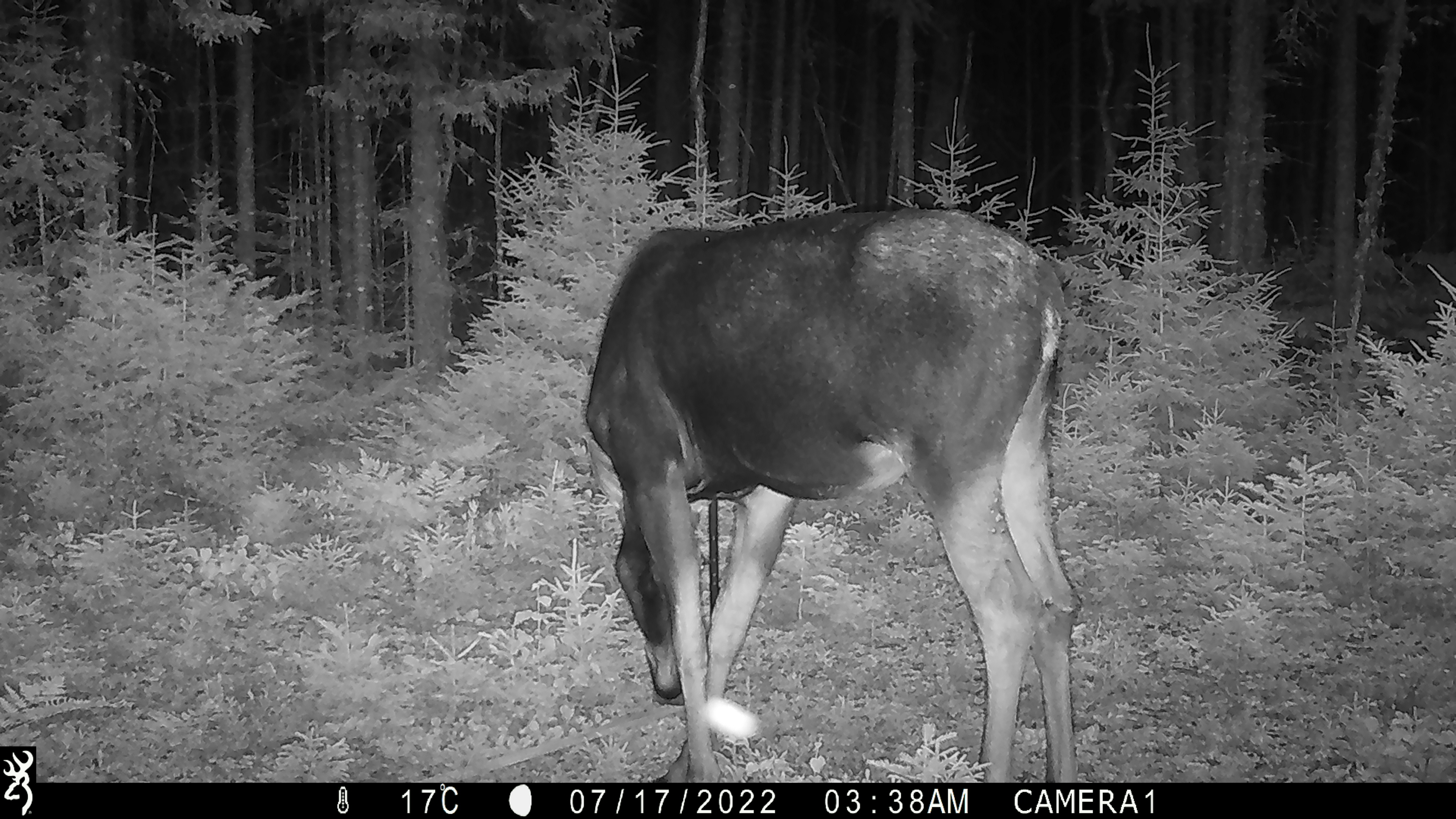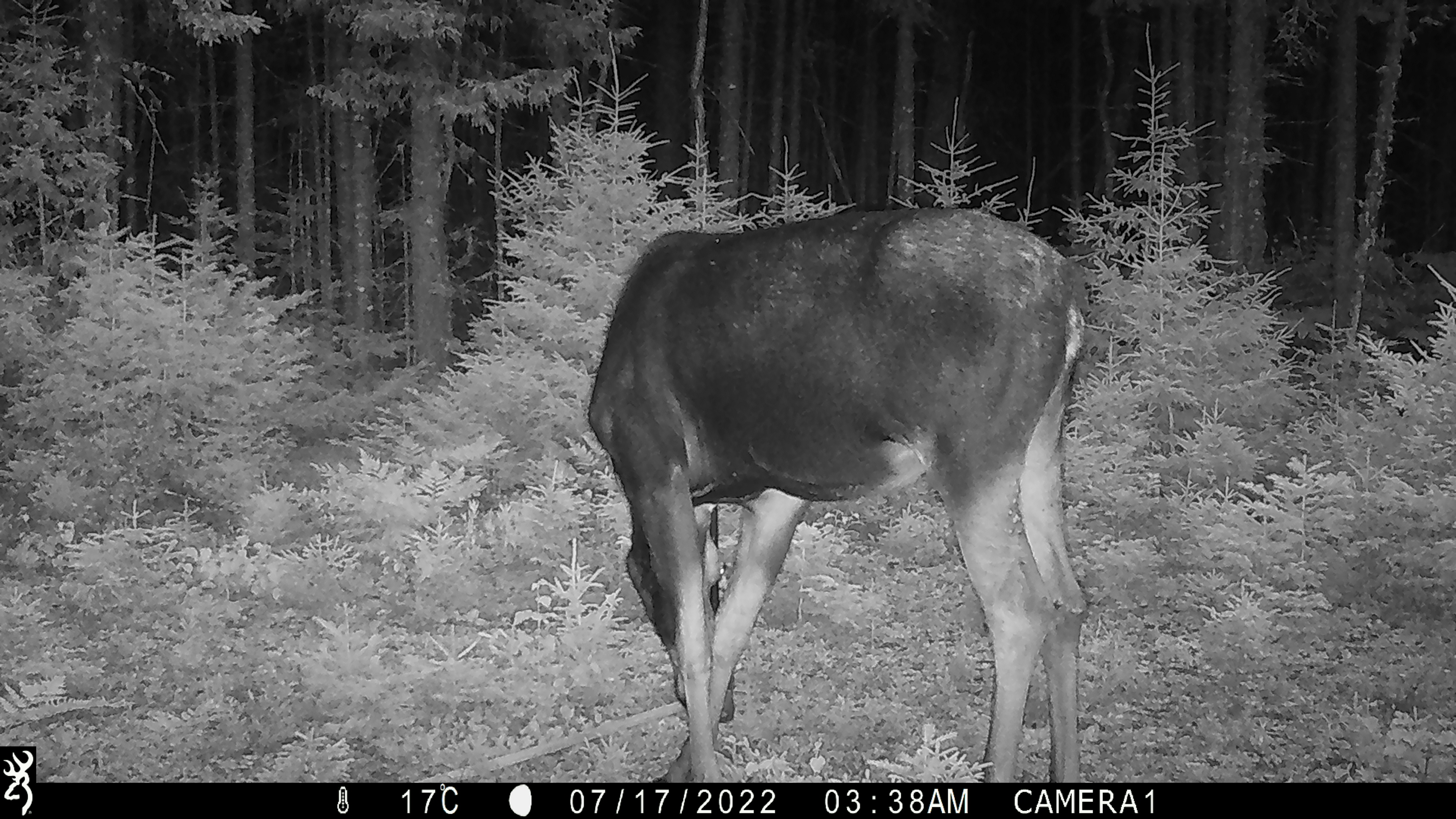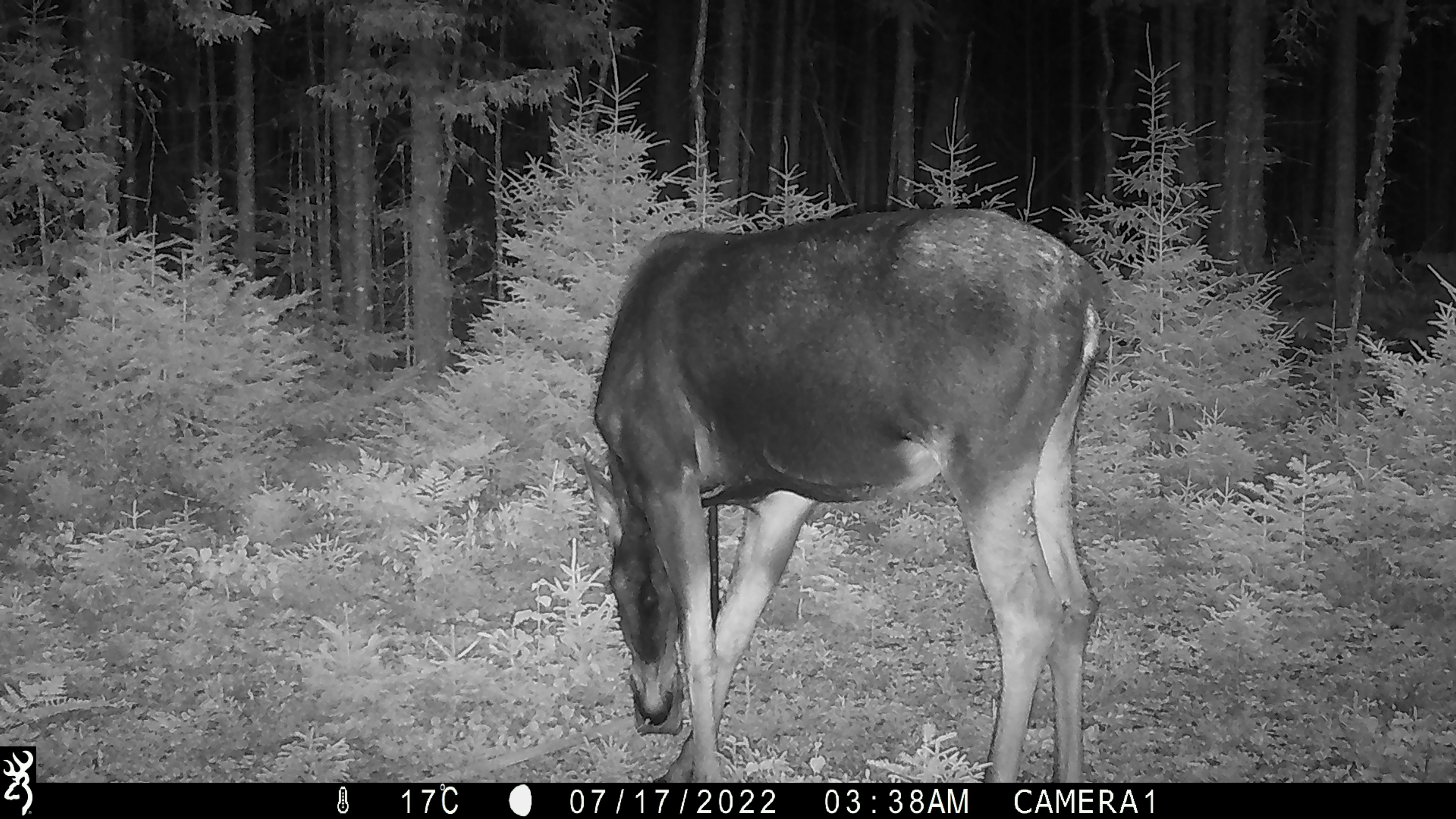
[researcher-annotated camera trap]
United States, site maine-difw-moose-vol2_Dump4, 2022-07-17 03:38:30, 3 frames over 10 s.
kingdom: Animalia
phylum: Chordata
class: Mammalia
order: Artiodactyla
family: Cervidae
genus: Alces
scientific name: Alces alces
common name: moose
Moose (Alces alces).